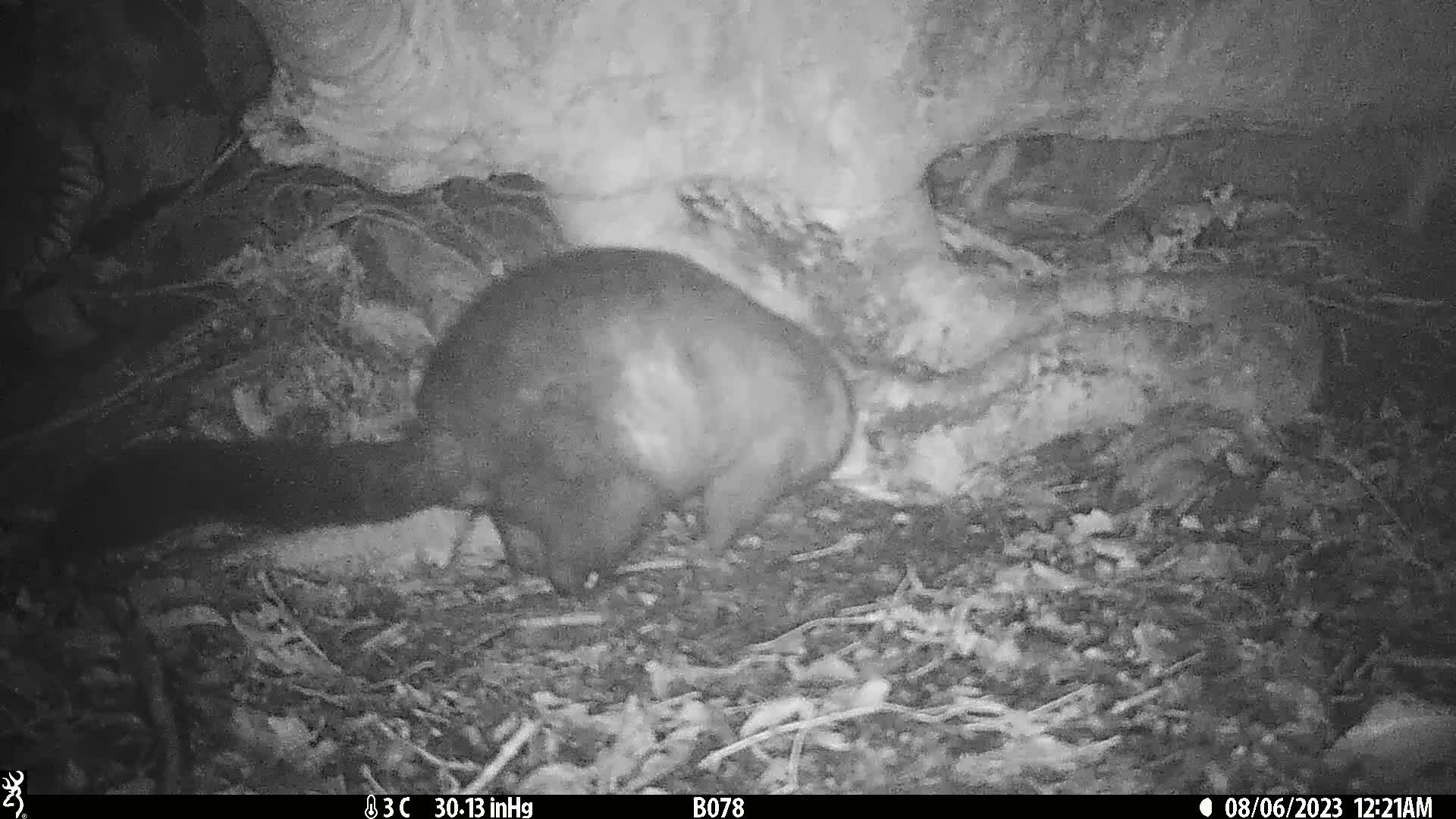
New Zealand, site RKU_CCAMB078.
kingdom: Animalia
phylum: Chordata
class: Mammalia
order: Diprotodontia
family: Phalangeridae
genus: Trichosurus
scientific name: Trichosurus vulpecula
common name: common brushtail possum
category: possum